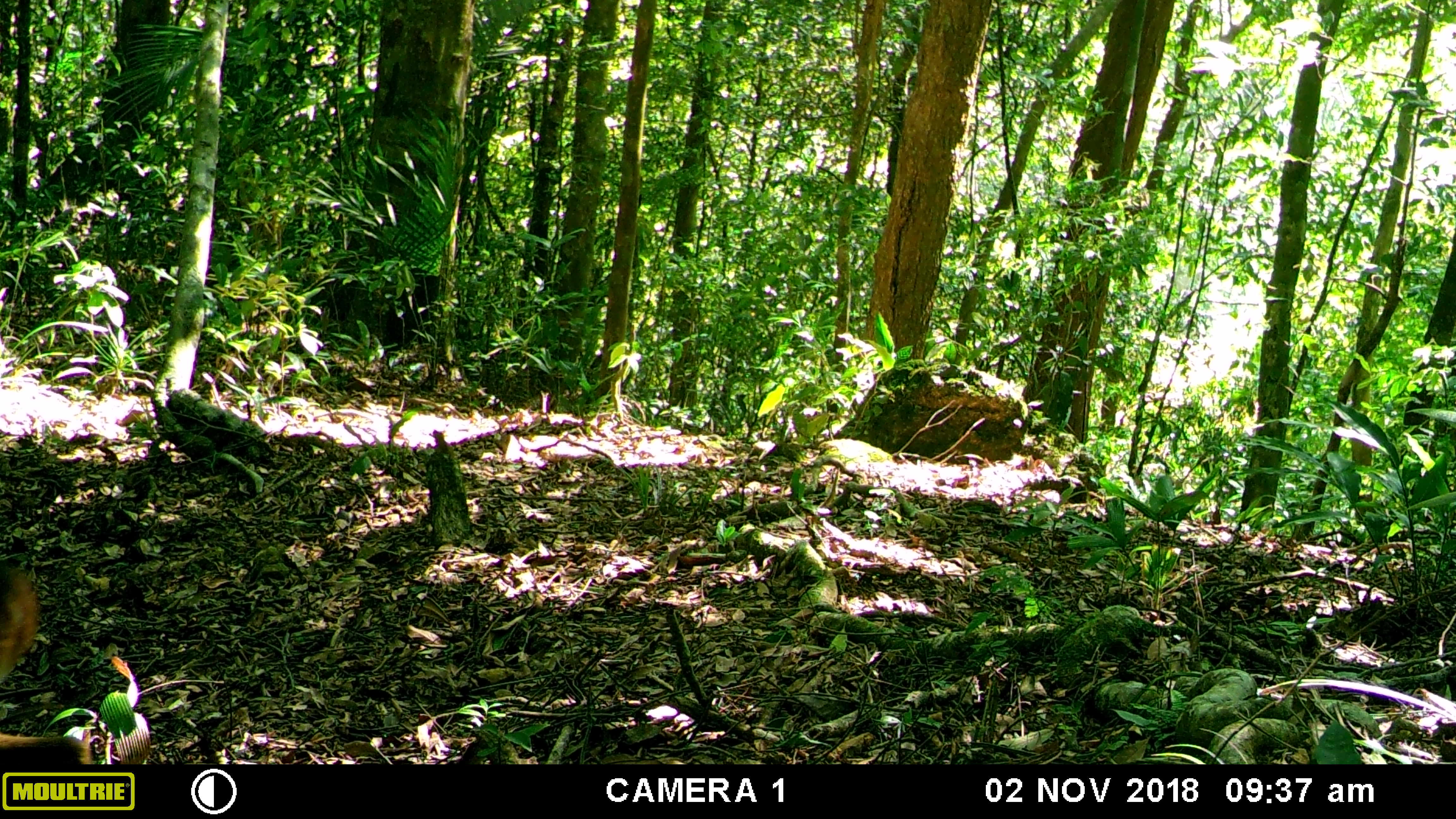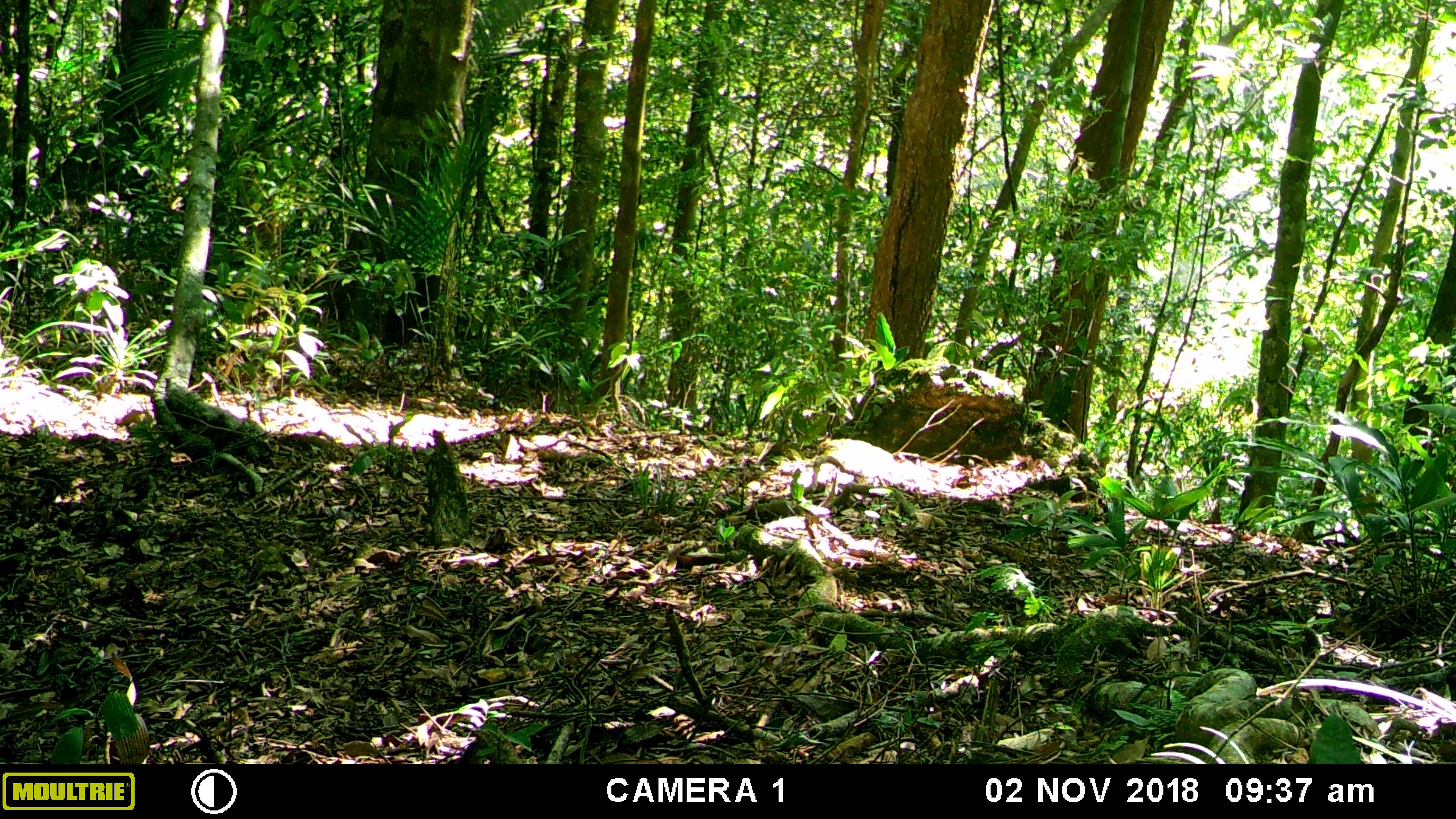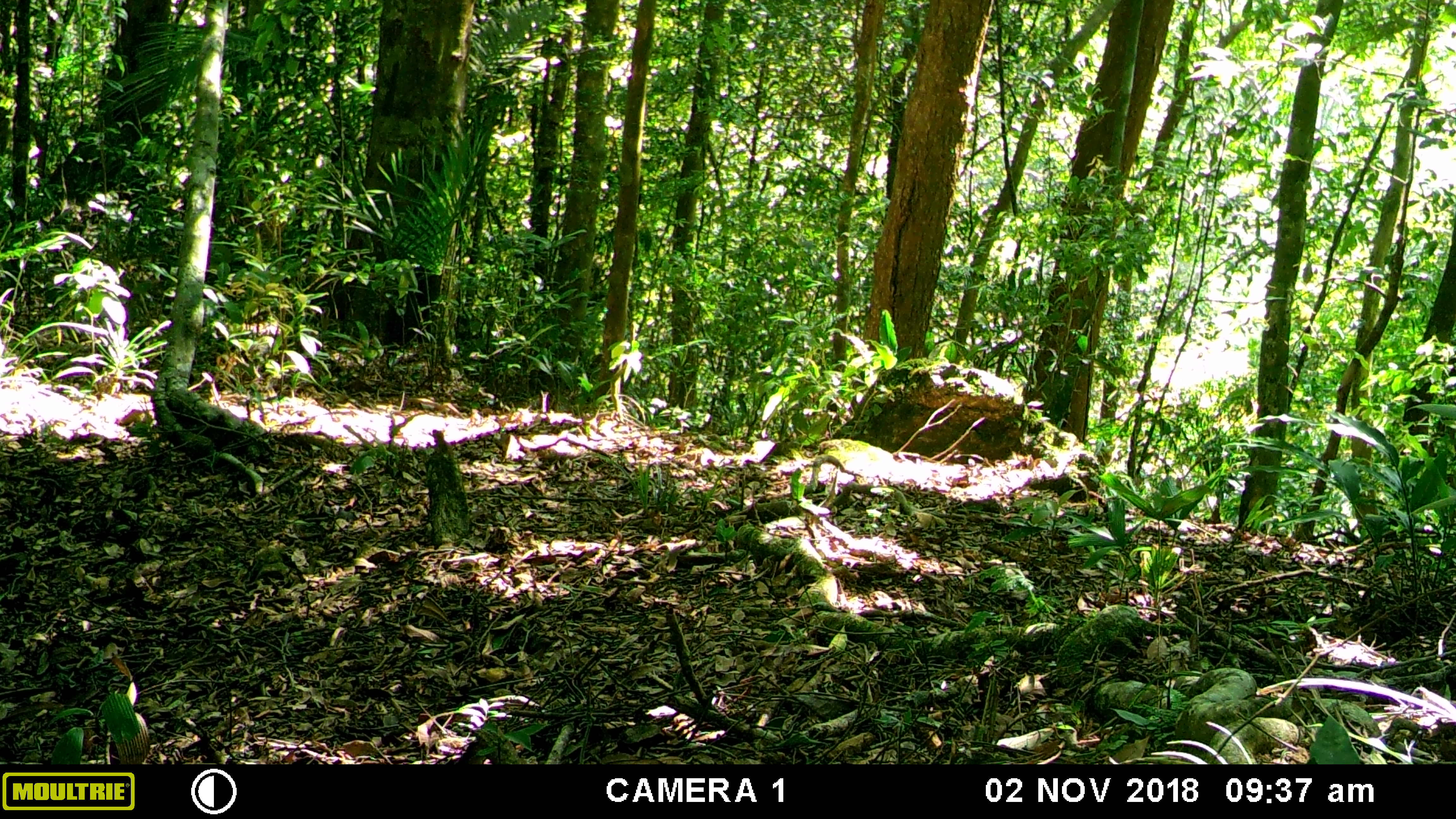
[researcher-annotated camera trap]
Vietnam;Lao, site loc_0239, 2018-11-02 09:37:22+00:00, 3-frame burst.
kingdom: Animalia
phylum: Chordata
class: Mammalia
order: Artiodactyla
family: Cervidae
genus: Muntiacus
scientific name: Muntiacus vuquangensis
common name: large-antlered muntjac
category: large antlered muntjac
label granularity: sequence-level